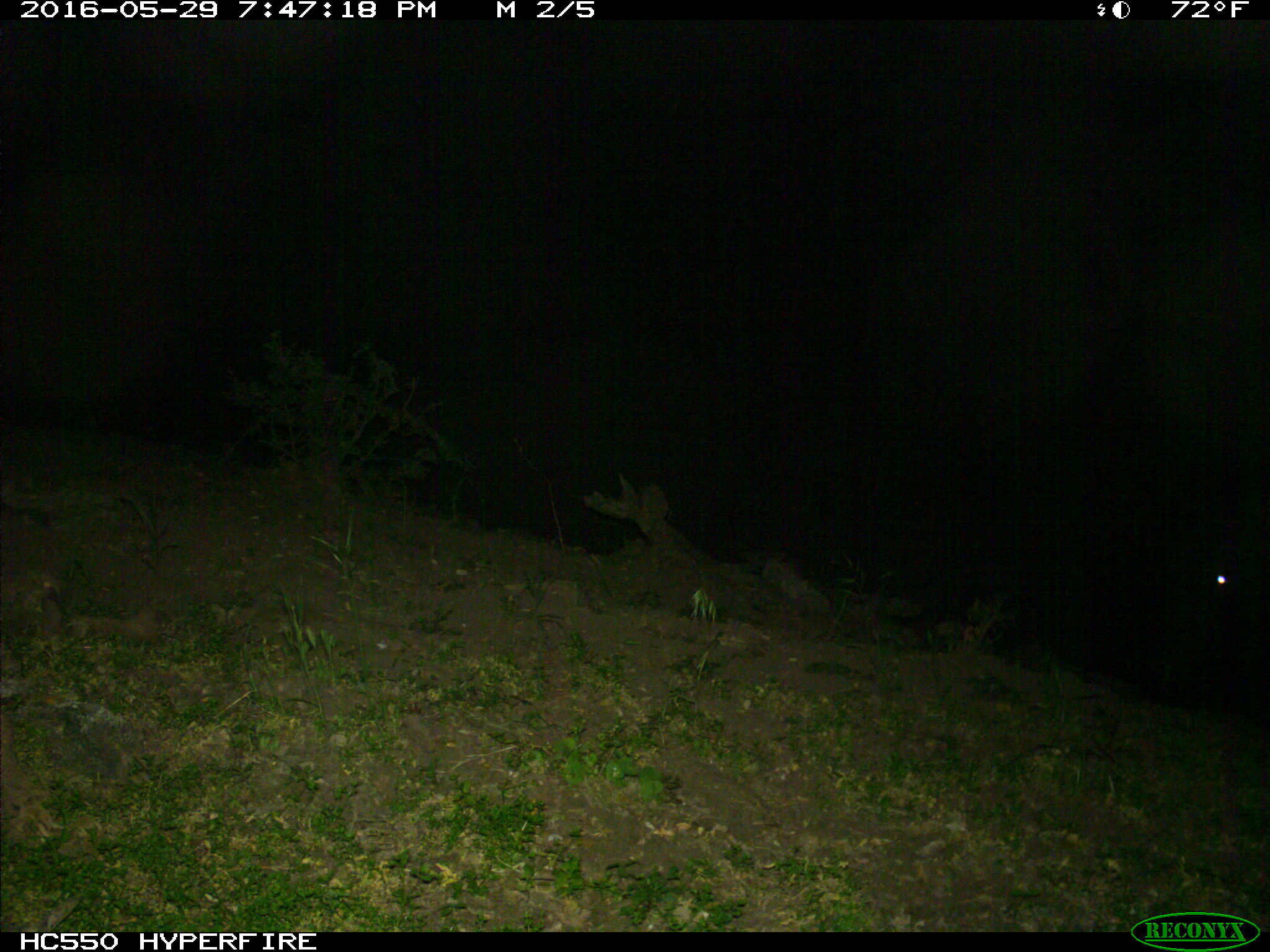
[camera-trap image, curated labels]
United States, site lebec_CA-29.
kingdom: Animalia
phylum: Chordata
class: Mammalia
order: Artiodactyla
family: Bovidae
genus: Bos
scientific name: Bos taurus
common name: domestic cow